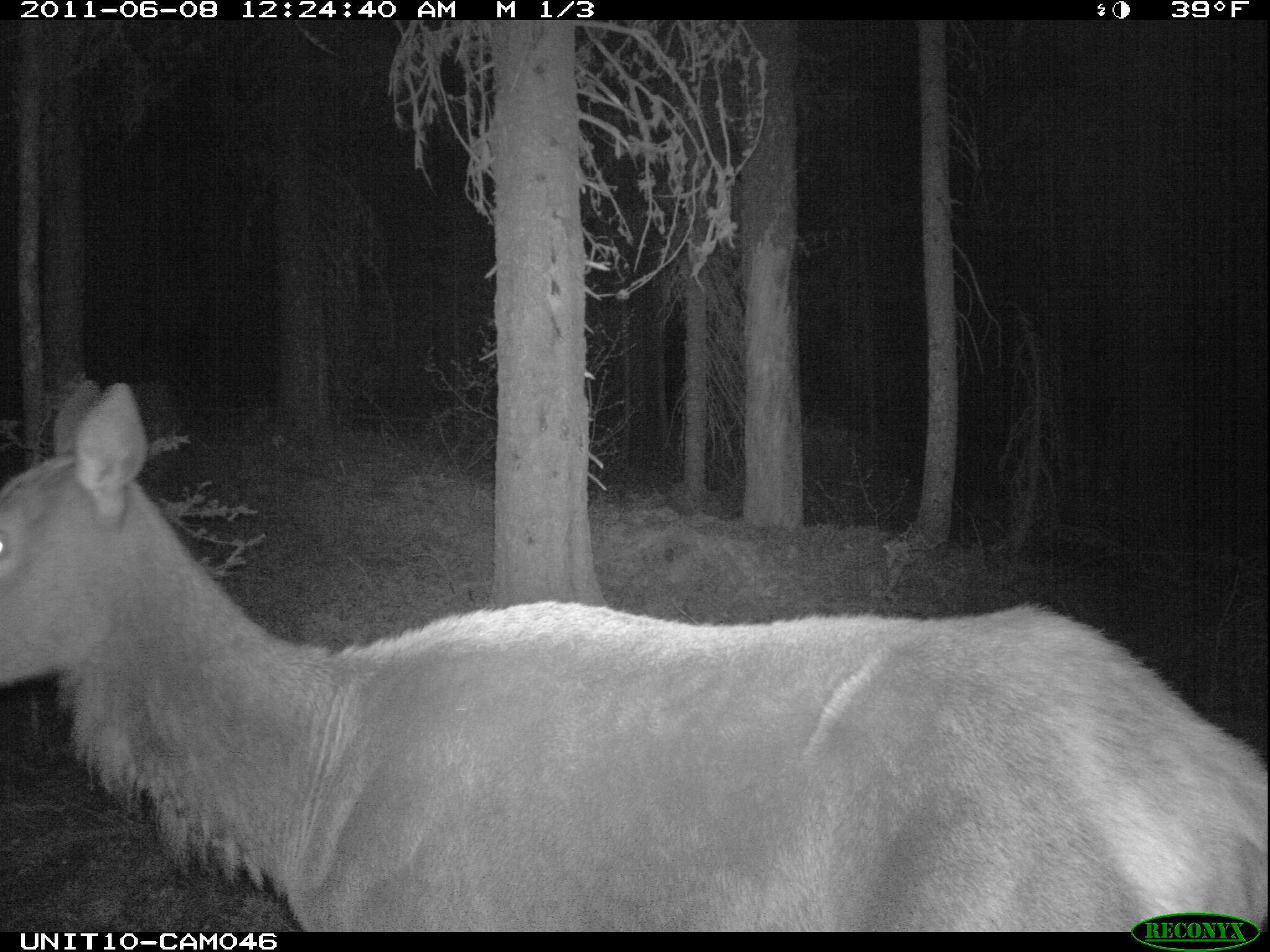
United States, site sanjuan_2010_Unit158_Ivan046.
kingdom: Animalia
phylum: Chordata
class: Mammalia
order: Artiodactyla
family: Cervidae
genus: Cervus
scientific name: Cervus elaphus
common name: red deer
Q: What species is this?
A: Cervus elaphus (red deer).